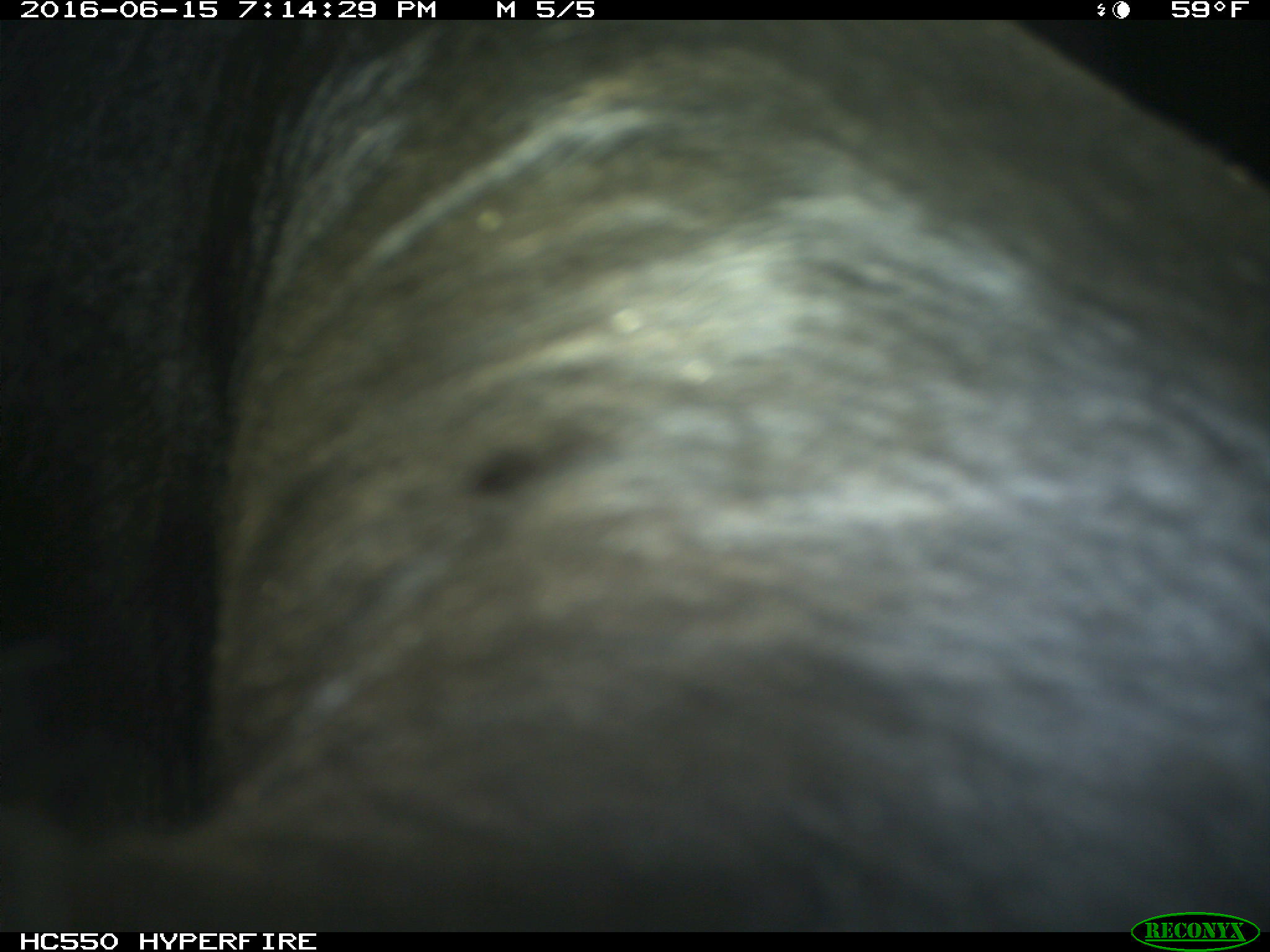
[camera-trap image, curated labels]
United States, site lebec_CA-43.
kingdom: Animalia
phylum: Chordata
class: Mammalia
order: Artiodactyla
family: Bovidae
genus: Bos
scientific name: Bos taurus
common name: domestic cow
Bos taurus (domestic cow).